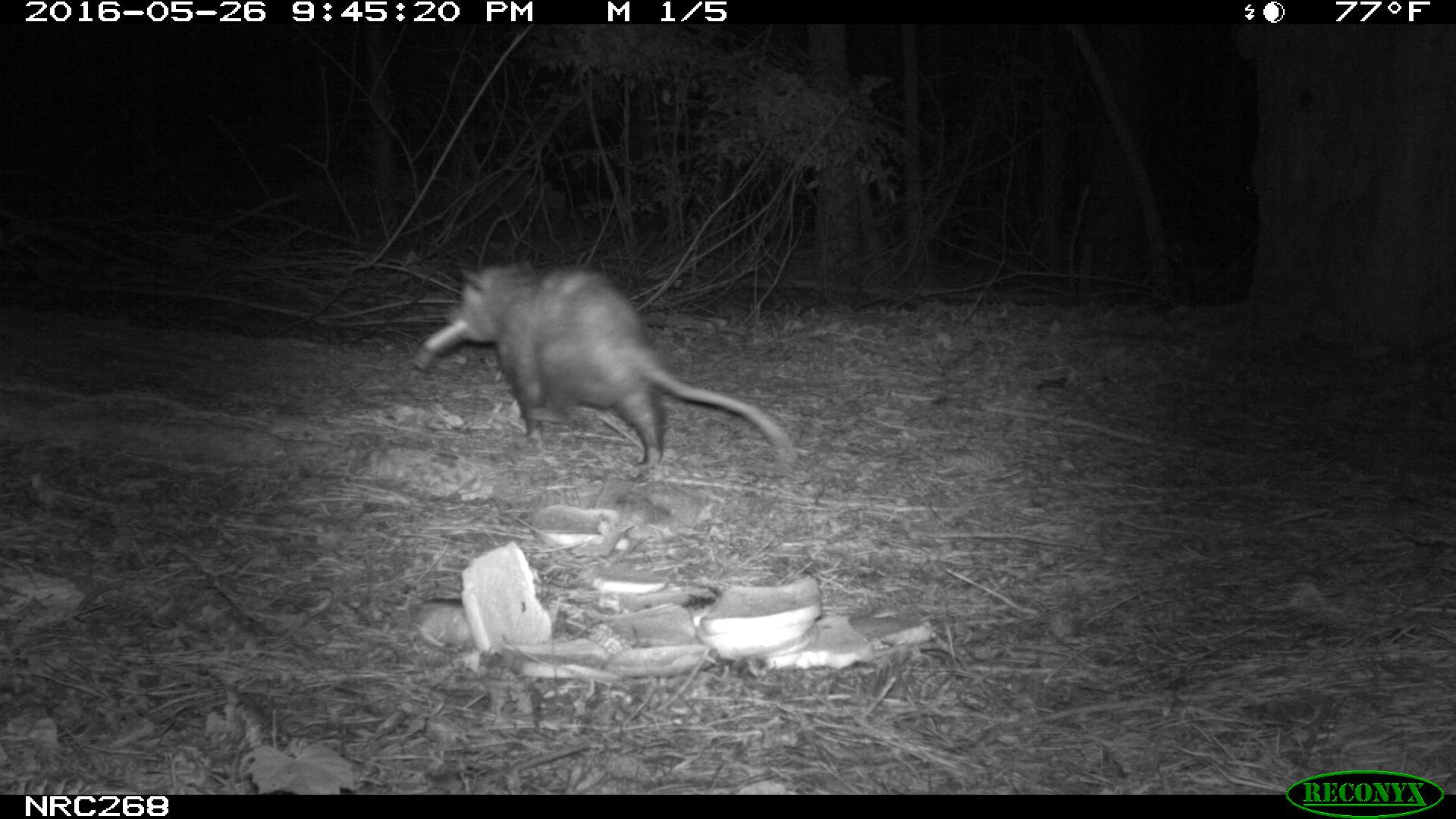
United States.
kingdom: Animalia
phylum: Chordata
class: Mammalia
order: Didelphimorphia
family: Didelphidae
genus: Didelphis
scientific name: Didelphis virginiana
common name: virginia opossum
Virginia Opossum (Didelphis virginiana).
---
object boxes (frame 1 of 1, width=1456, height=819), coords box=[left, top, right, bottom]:
Virginia Opossum: box=[447, 254, 803, 480]